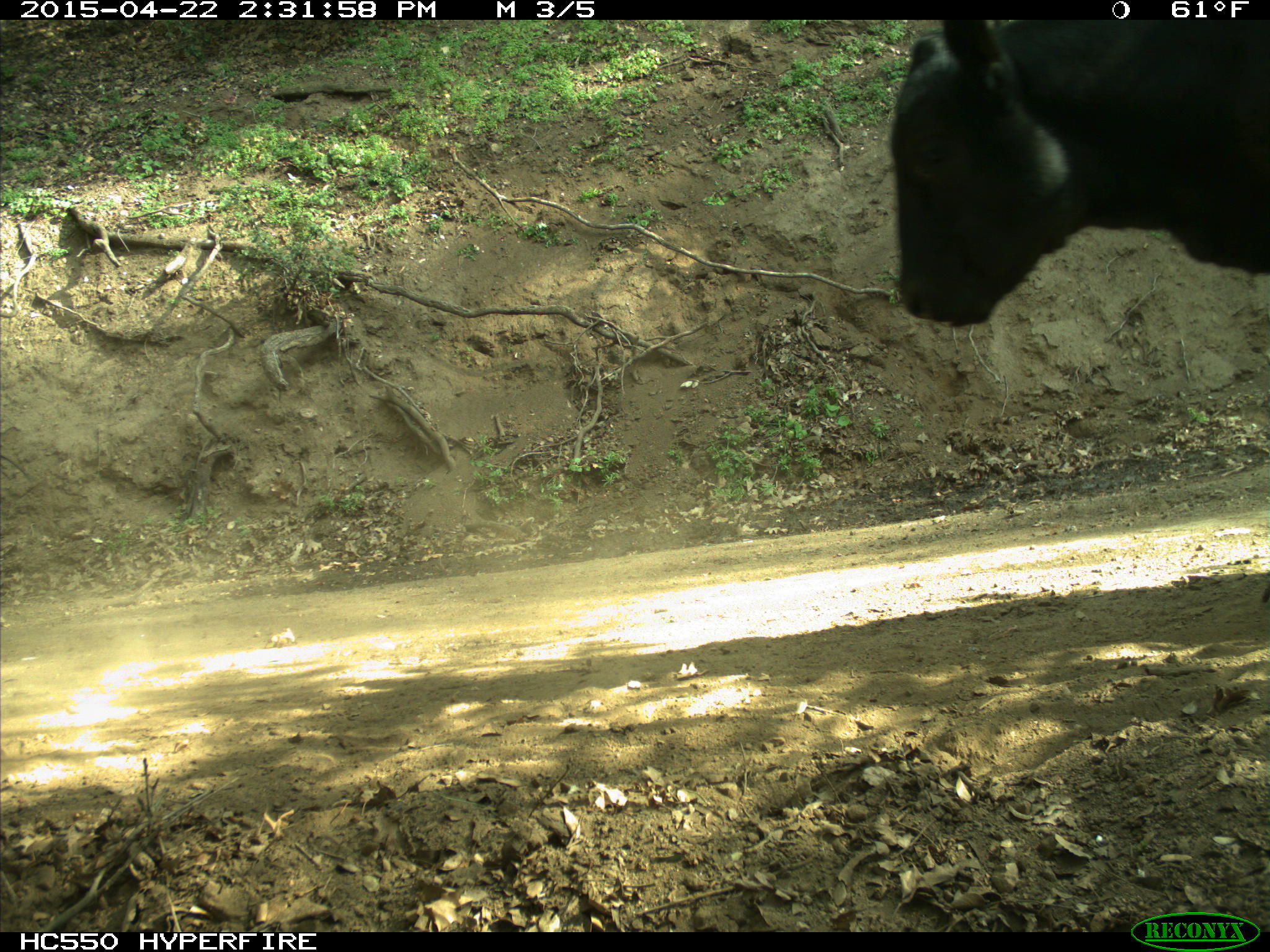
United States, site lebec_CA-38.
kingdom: Animalia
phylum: Chordata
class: Mammalia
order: Artiodactyla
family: Bovidae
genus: Bos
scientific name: Bos taurus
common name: domestic cow